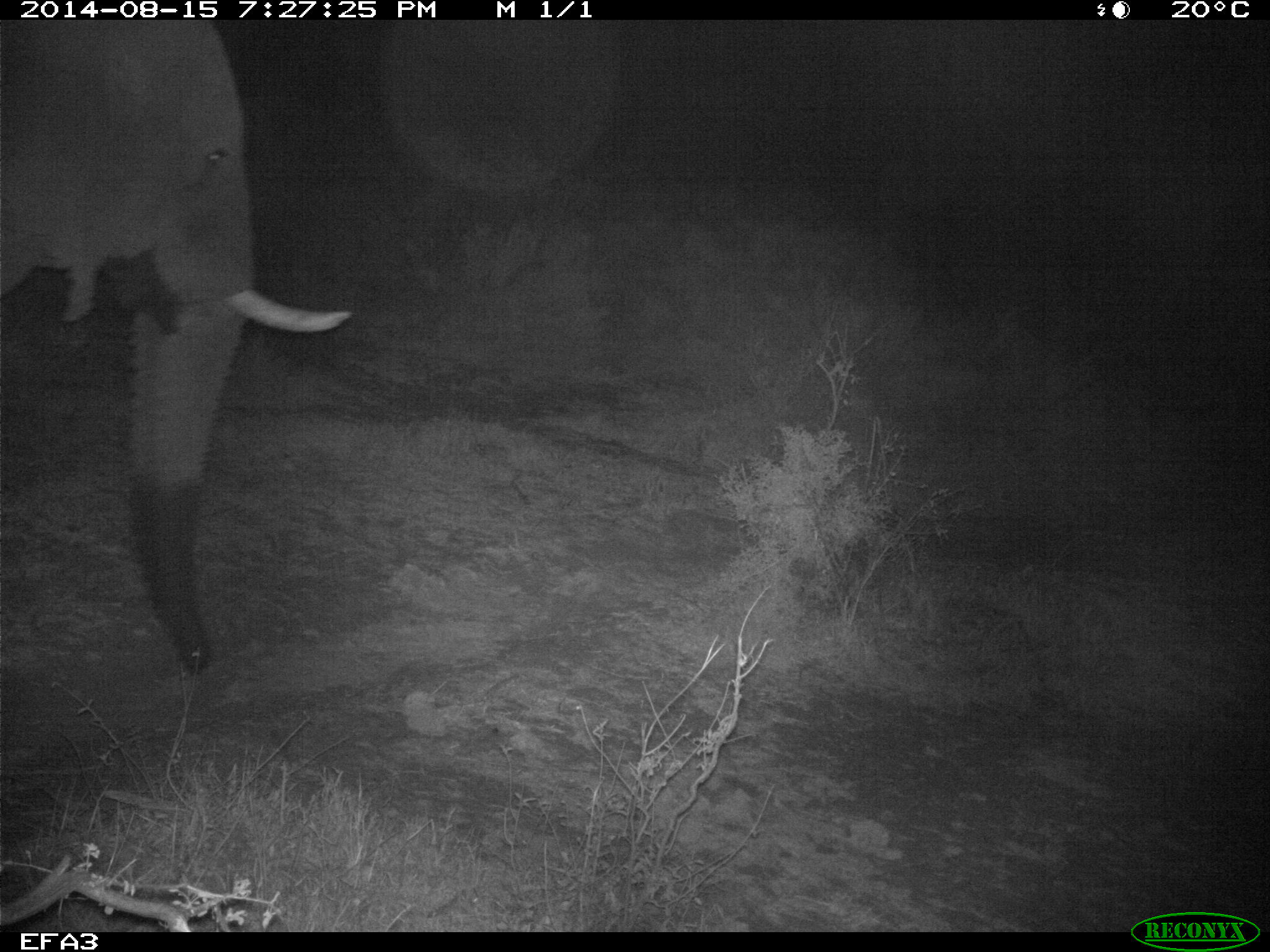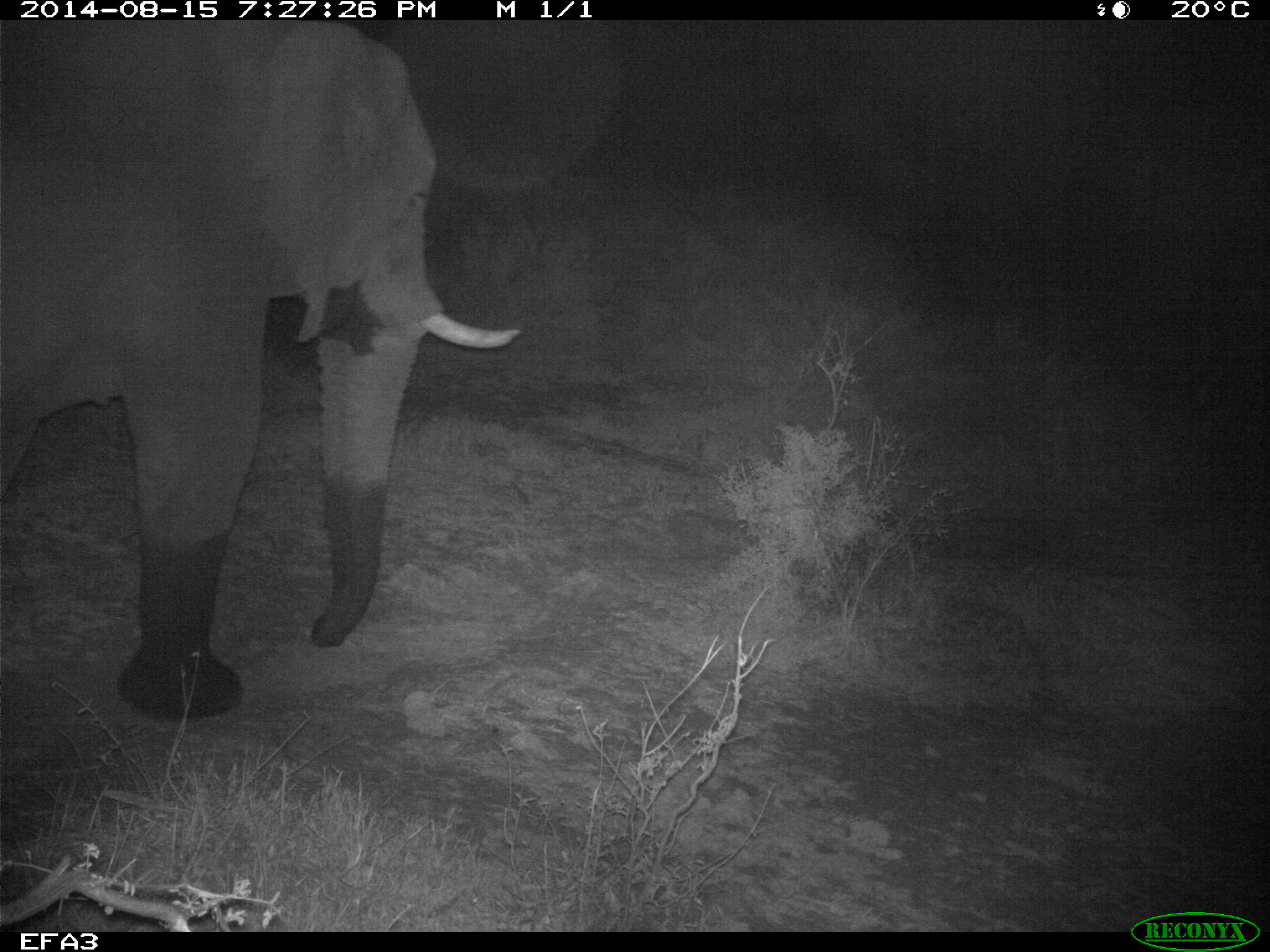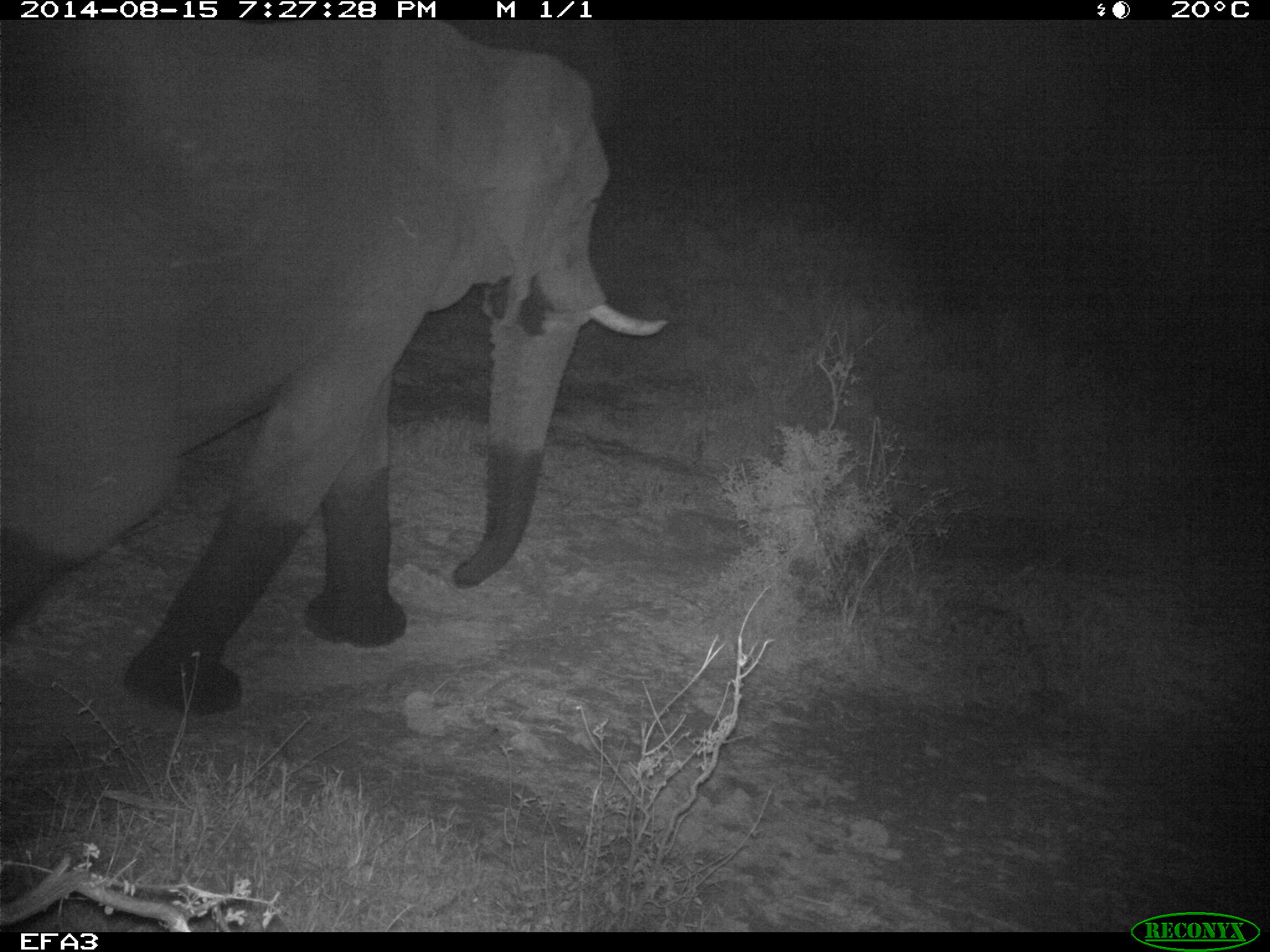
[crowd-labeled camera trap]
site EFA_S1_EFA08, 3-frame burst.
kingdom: Animalia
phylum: Chordata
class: Mammalia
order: Proboscidea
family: Elephantidae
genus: Loxodonta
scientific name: Loxodonta africana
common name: african bush elephant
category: elephant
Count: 1.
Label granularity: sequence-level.